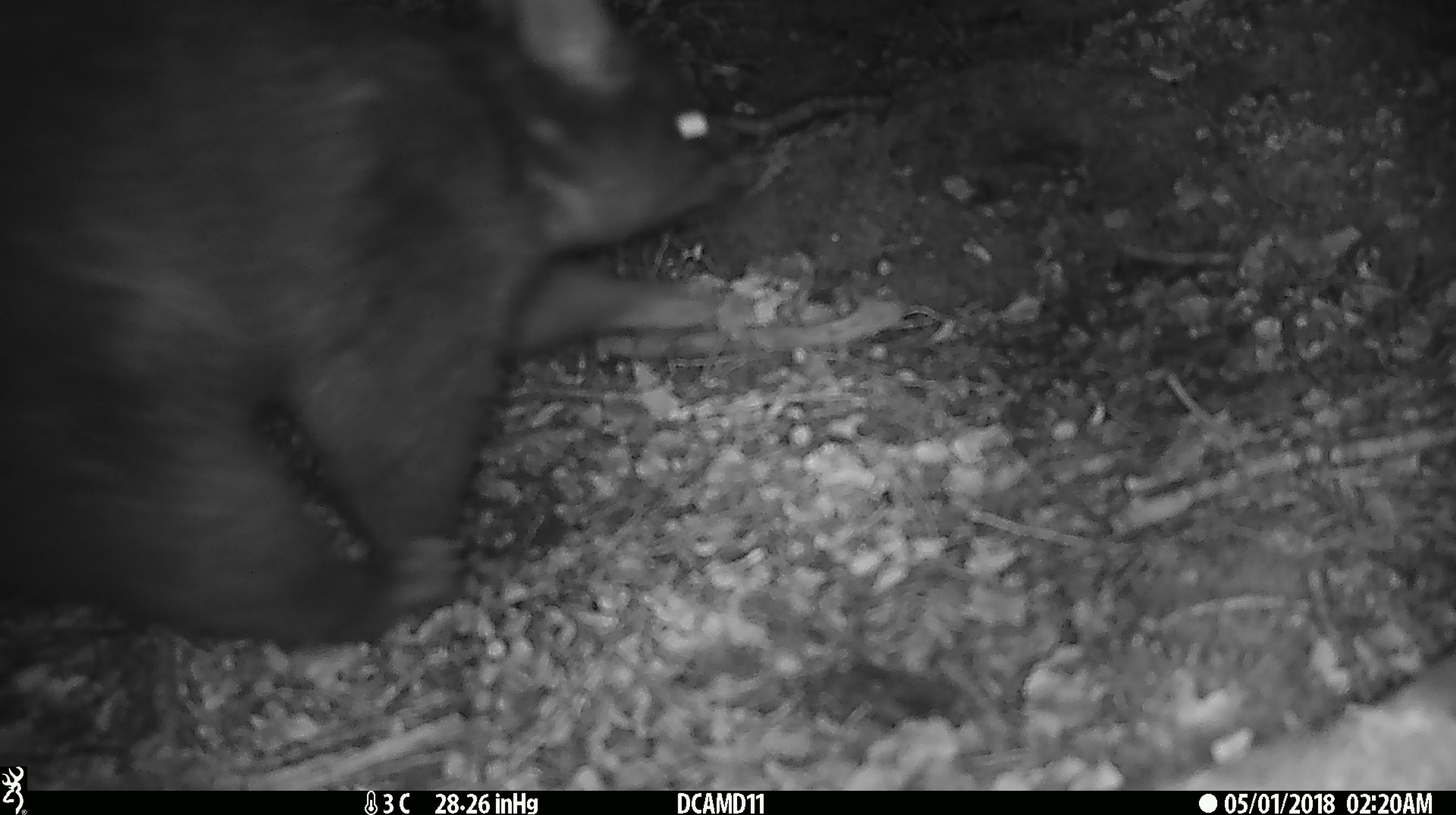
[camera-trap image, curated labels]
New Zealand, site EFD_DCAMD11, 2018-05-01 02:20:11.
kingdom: Animalia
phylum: Chordata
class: Mammalia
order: Diprotodontia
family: Phalangeridae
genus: Trichosurus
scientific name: Trichosurus vulpecula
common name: common brushtail possum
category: possum